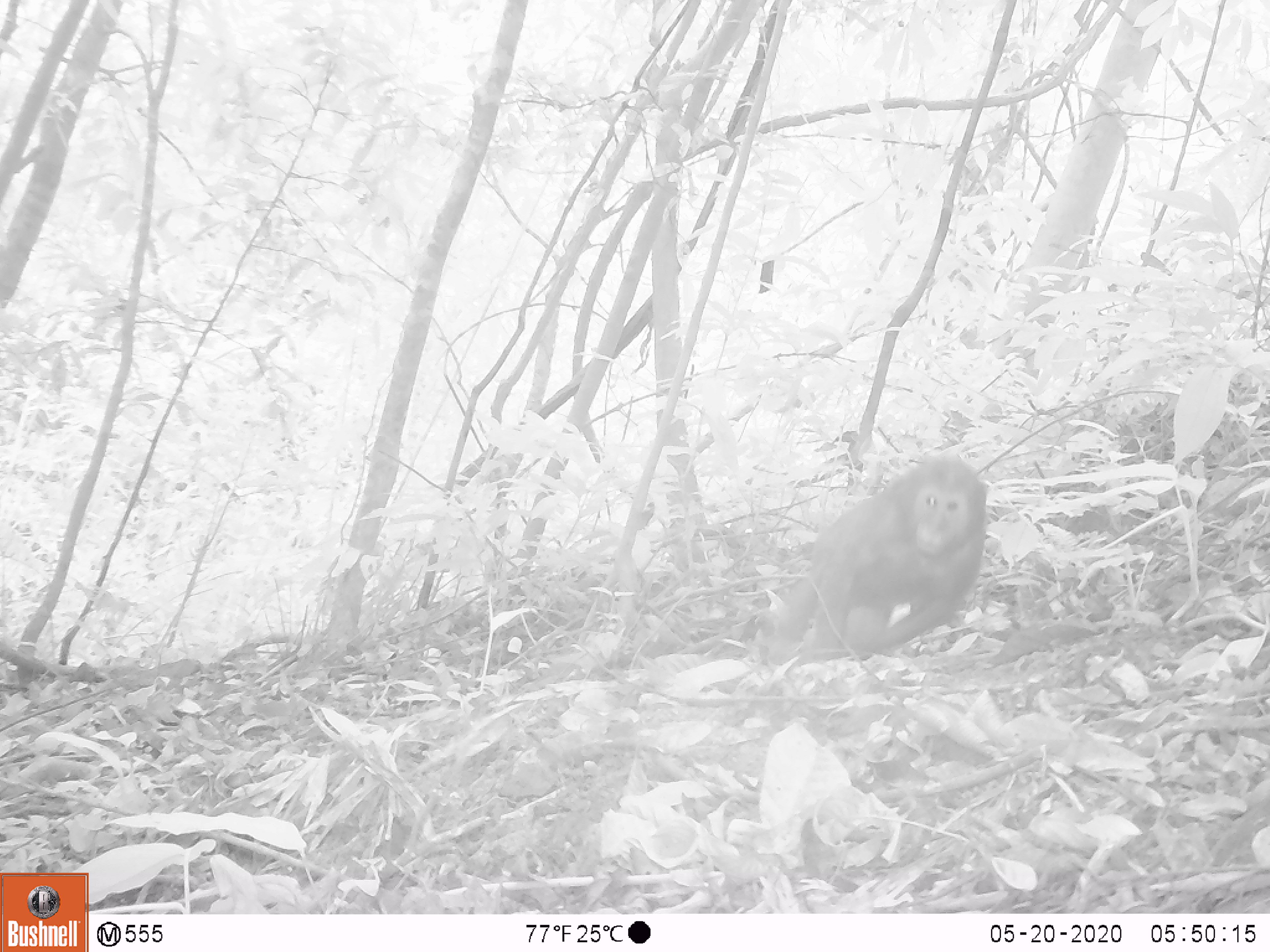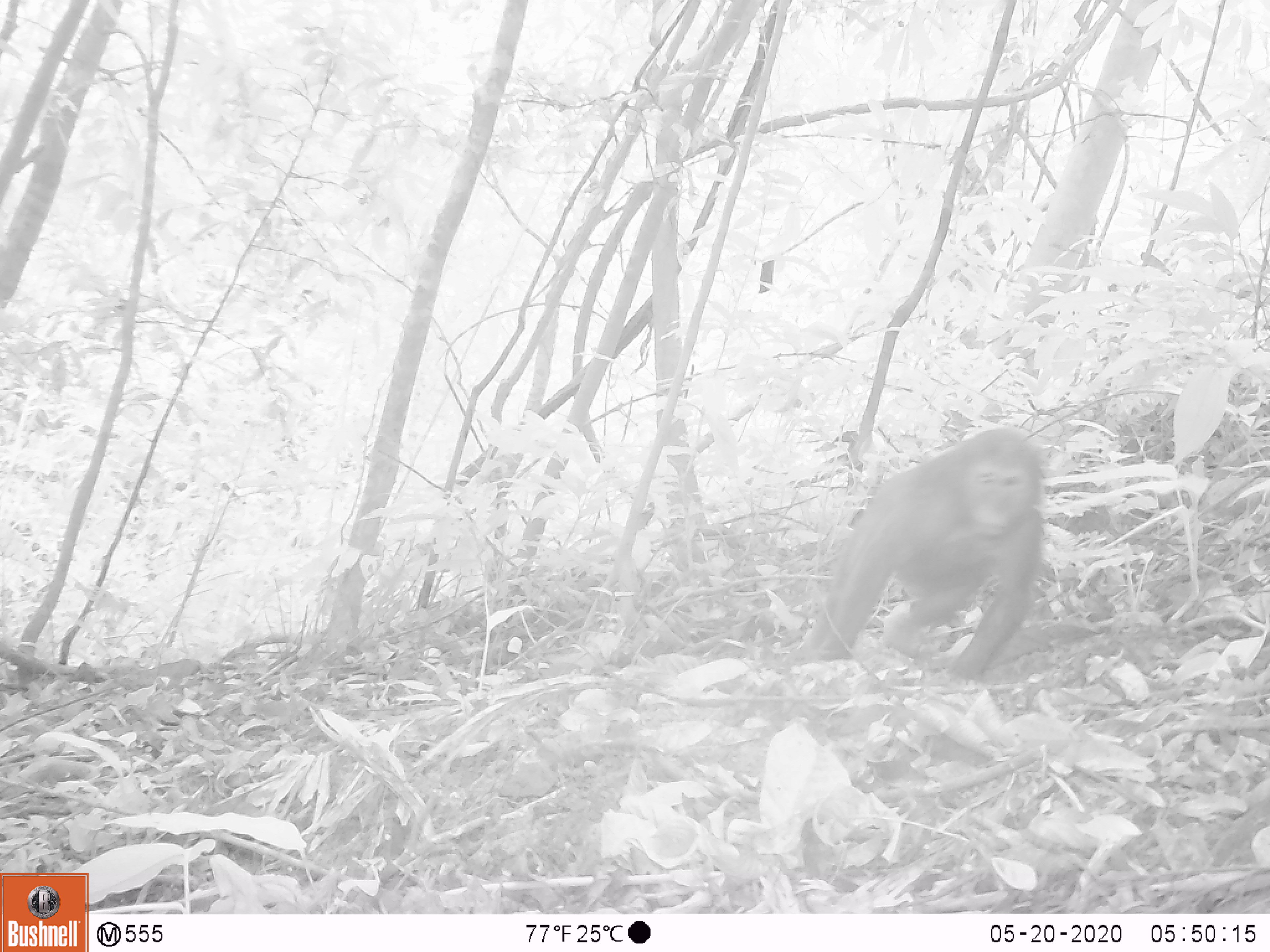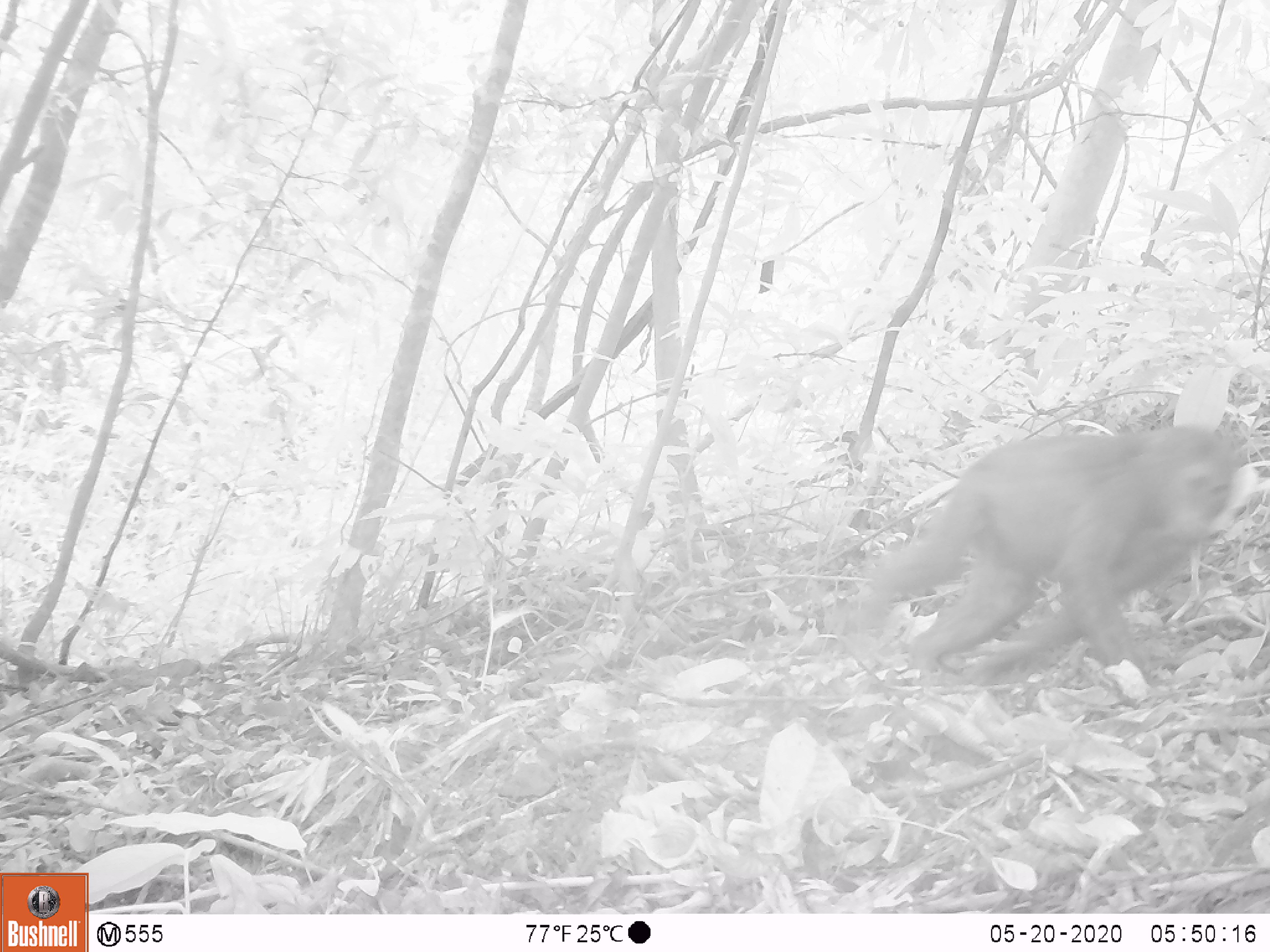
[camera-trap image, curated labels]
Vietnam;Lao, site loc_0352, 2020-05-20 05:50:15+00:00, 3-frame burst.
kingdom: Animalia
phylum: Chordata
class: Mammalia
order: Primates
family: Cercopithecidae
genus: Macaca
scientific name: Macaca arctoides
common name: stump-tailed macaque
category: stump tailed macaque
Stump tailed macaque (stump-tailed macaque) (Macaca arctoides). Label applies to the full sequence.